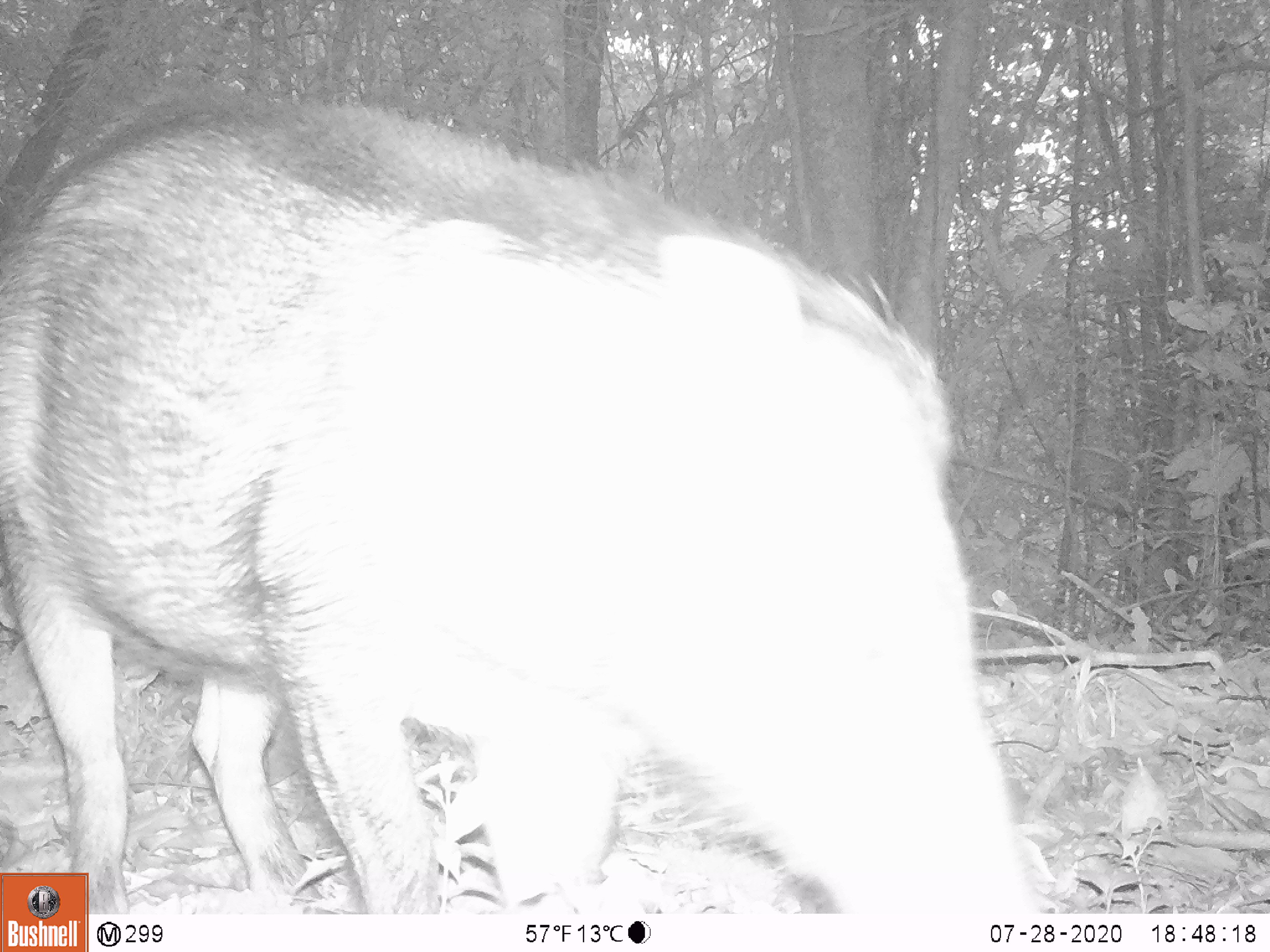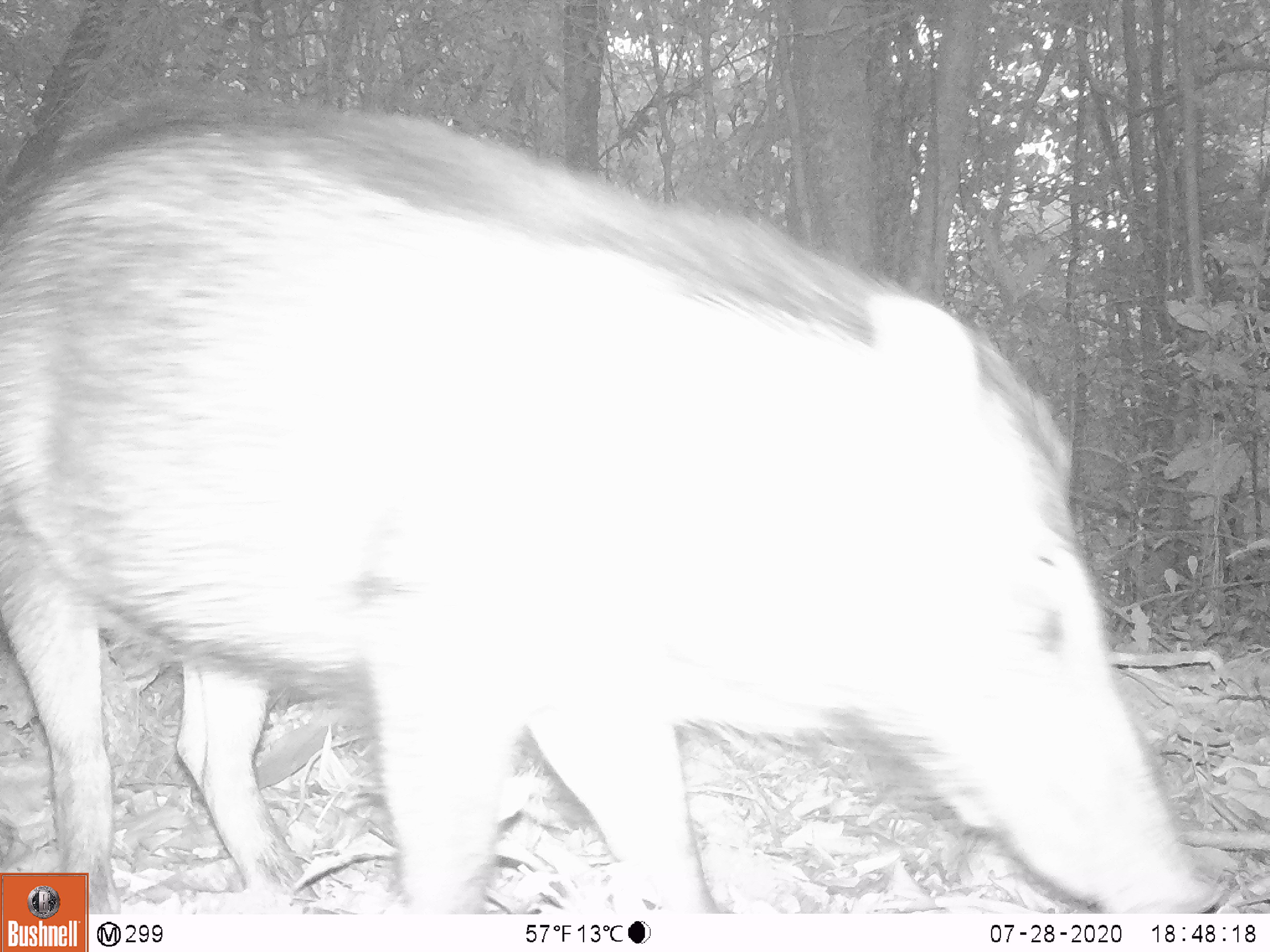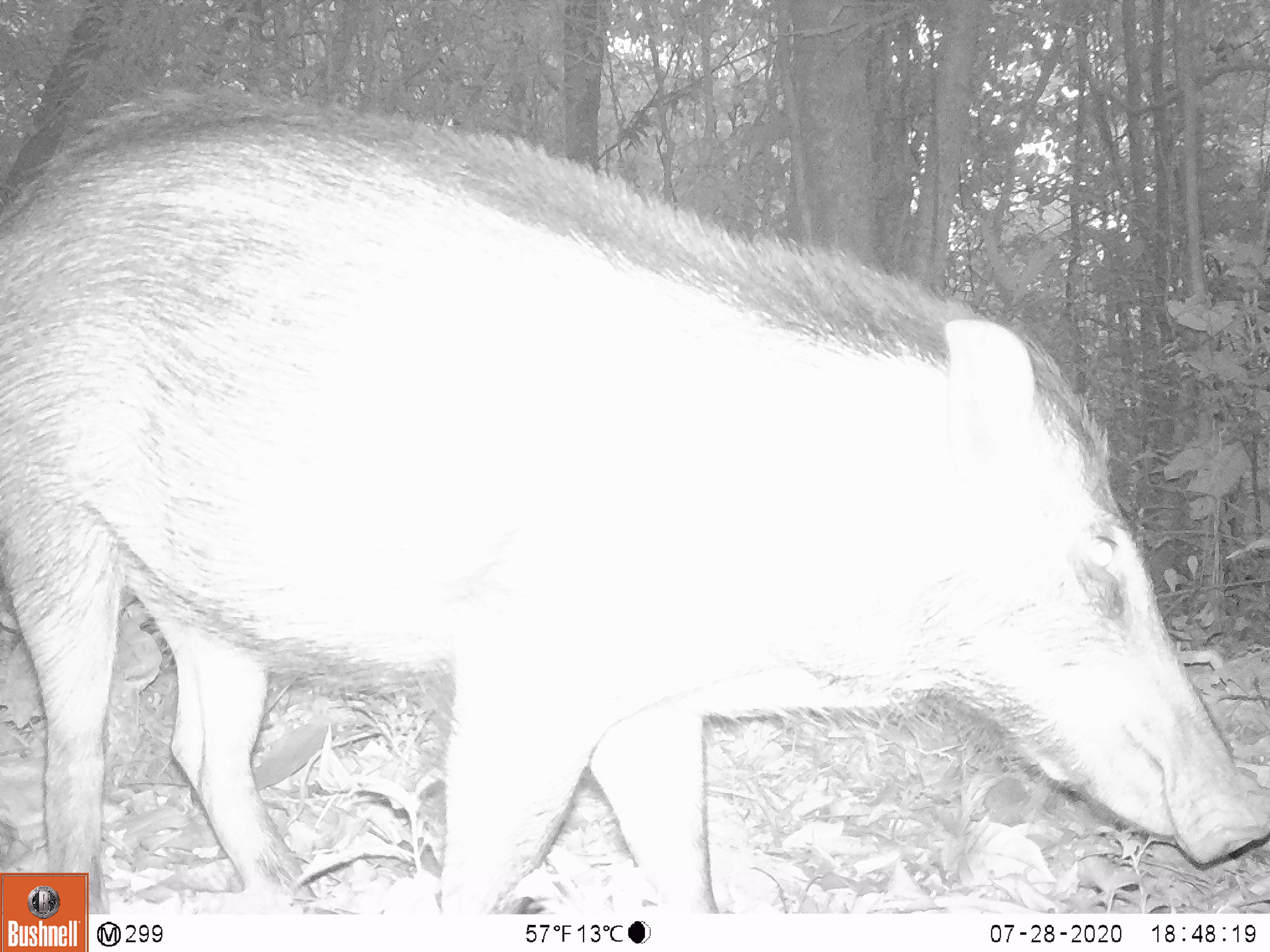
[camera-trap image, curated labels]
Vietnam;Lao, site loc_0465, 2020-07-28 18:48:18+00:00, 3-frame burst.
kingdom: Animalia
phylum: Chordata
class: Mammalia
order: Artiodactyla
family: Suidae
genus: Sus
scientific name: Sus scrofa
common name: eurasian wild pig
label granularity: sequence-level